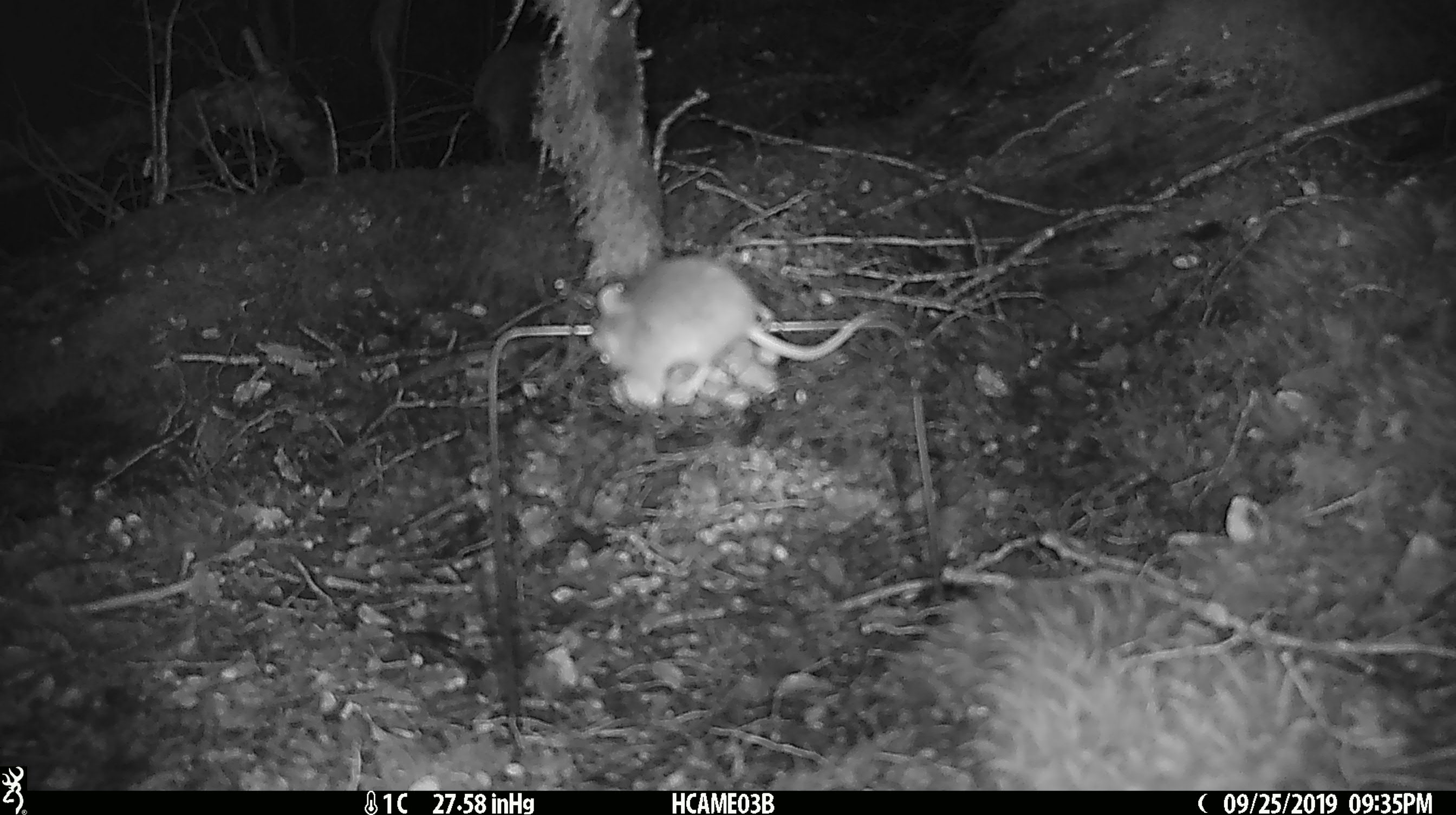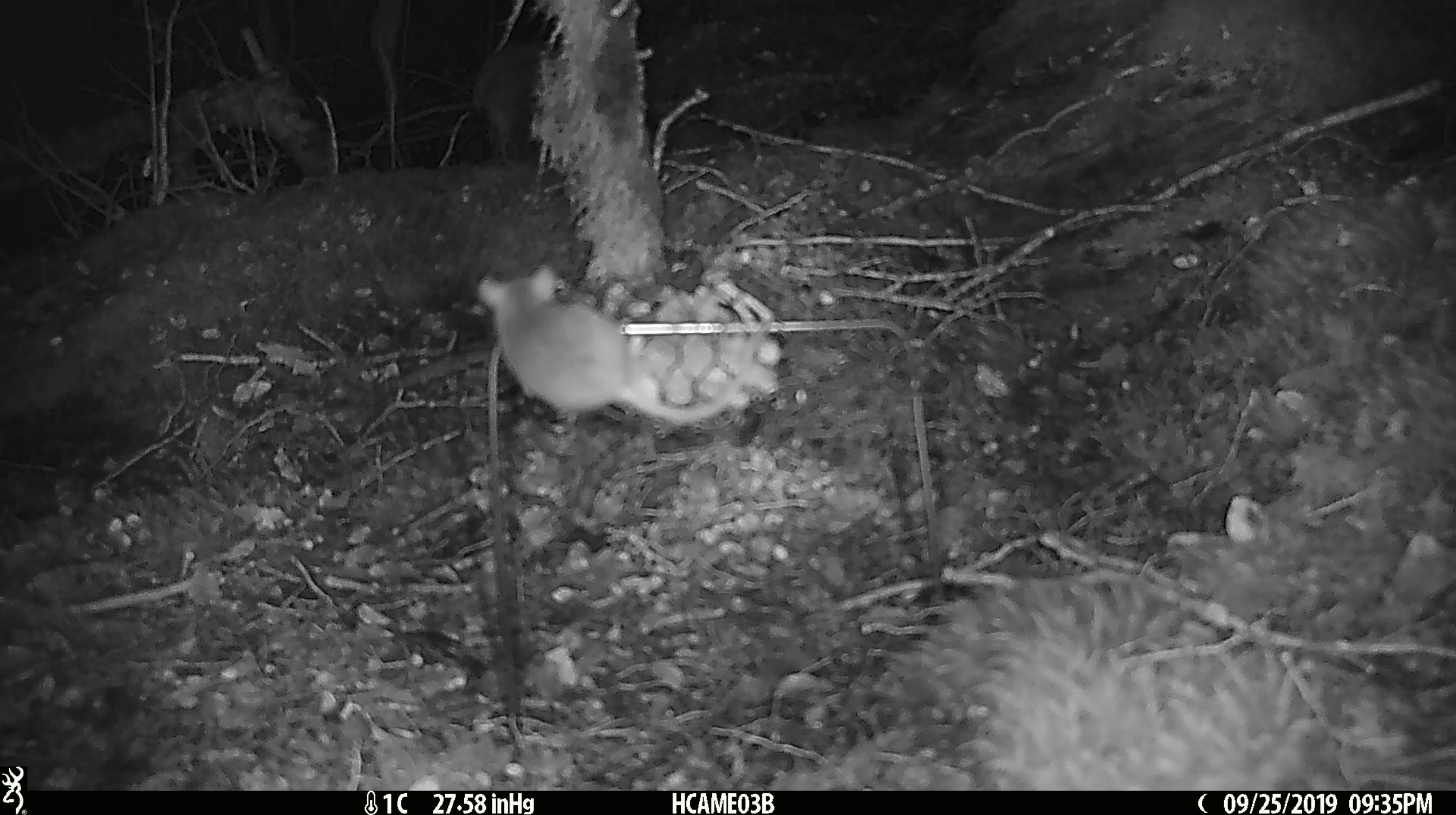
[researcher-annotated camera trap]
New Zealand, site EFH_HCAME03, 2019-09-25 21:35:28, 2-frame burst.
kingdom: Animalia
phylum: Chordata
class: Mammalia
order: Rodentia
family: Muridae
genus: Mus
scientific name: Mus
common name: mouse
Mouse (Mus).